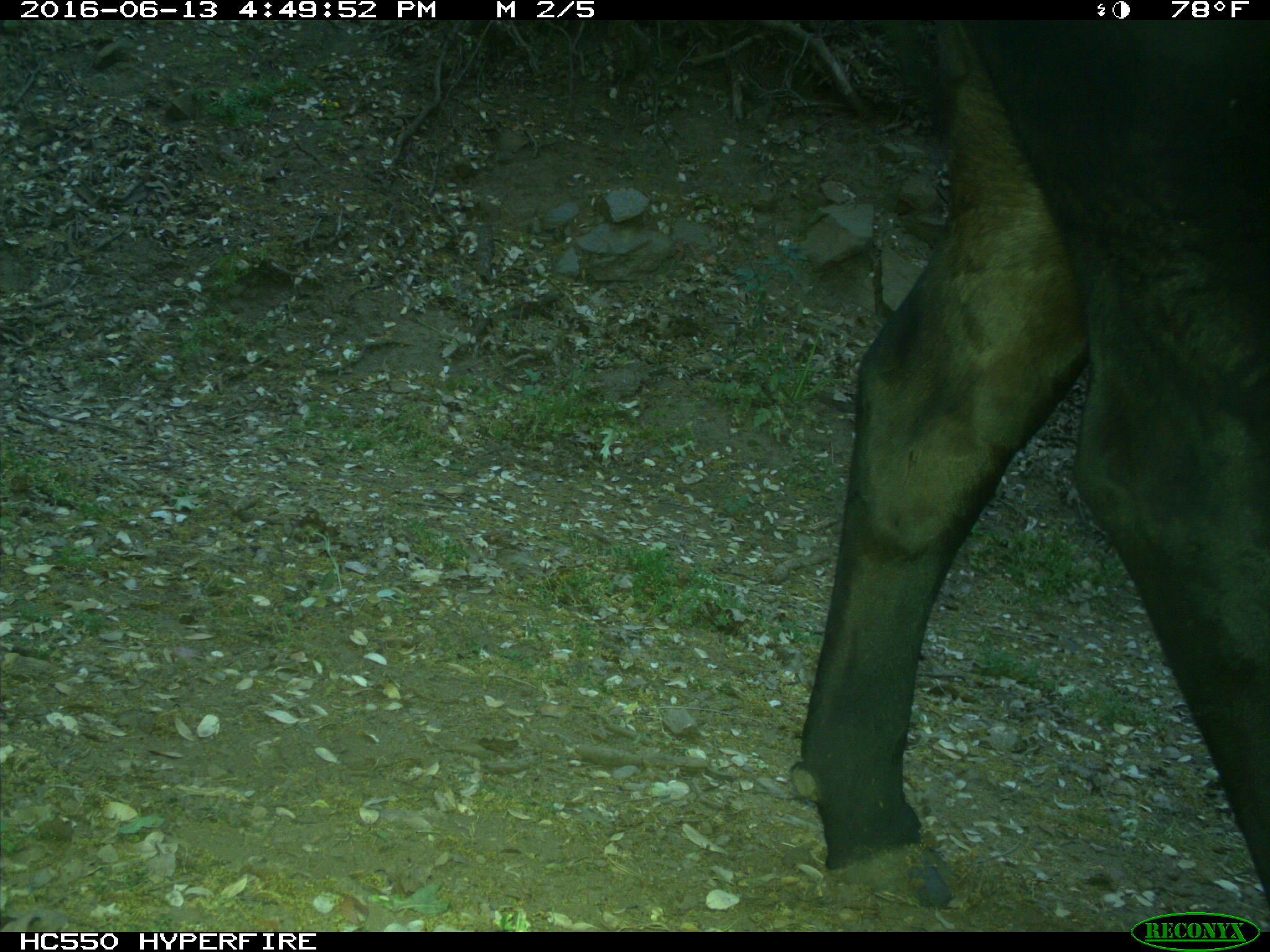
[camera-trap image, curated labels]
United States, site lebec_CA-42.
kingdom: Animalia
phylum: Chordata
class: Mammalia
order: Artiodactyla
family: Bovidae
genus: Bos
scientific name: Bos taurus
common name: domestic cow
Bos taurus (domestic cow).